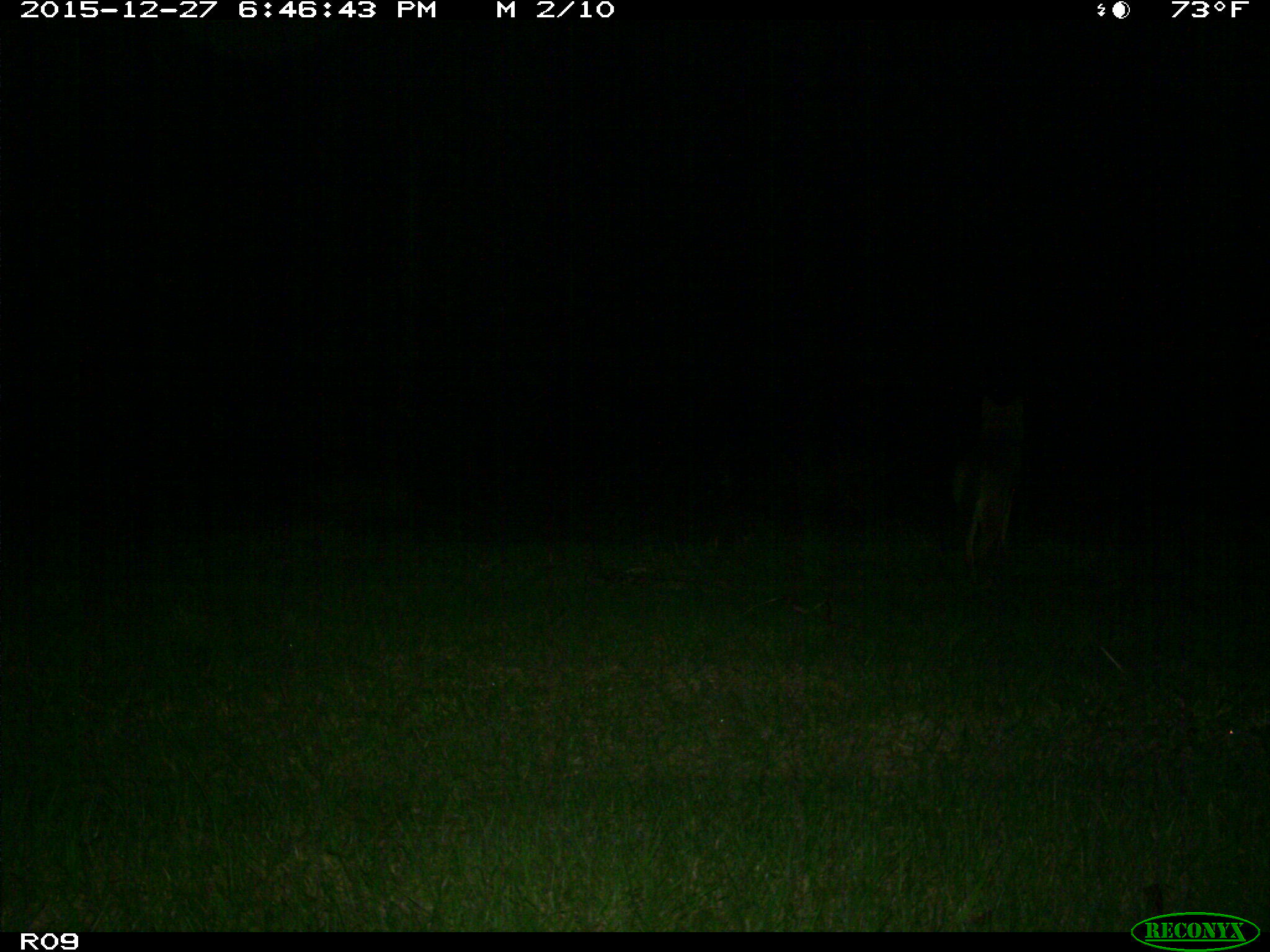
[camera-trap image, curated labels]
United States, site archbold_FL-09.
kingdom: Animalia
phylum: Chordata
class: Mammalia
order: Carnivora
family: Canidae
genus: Canis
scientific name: Canis latrans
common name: coyote